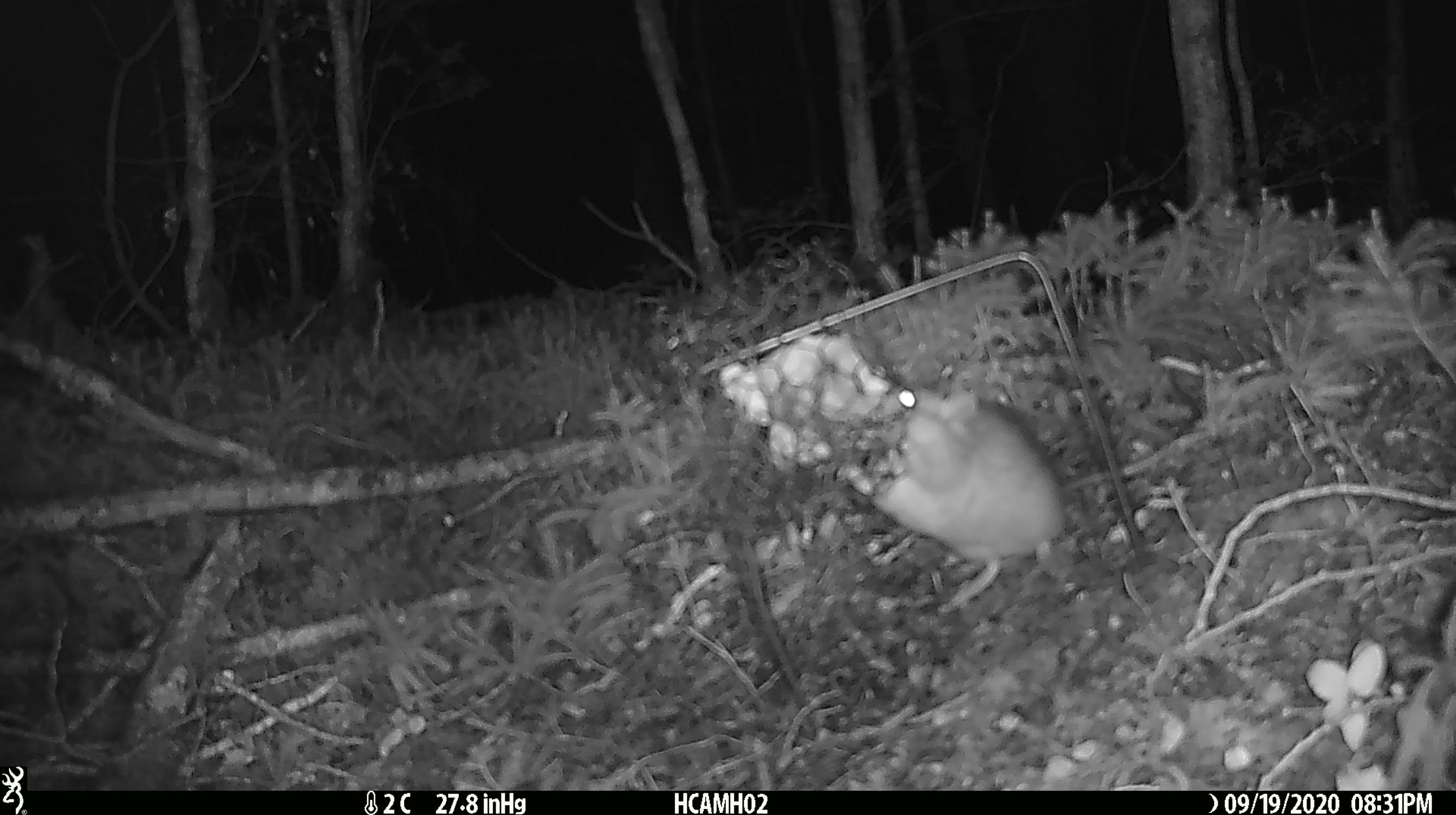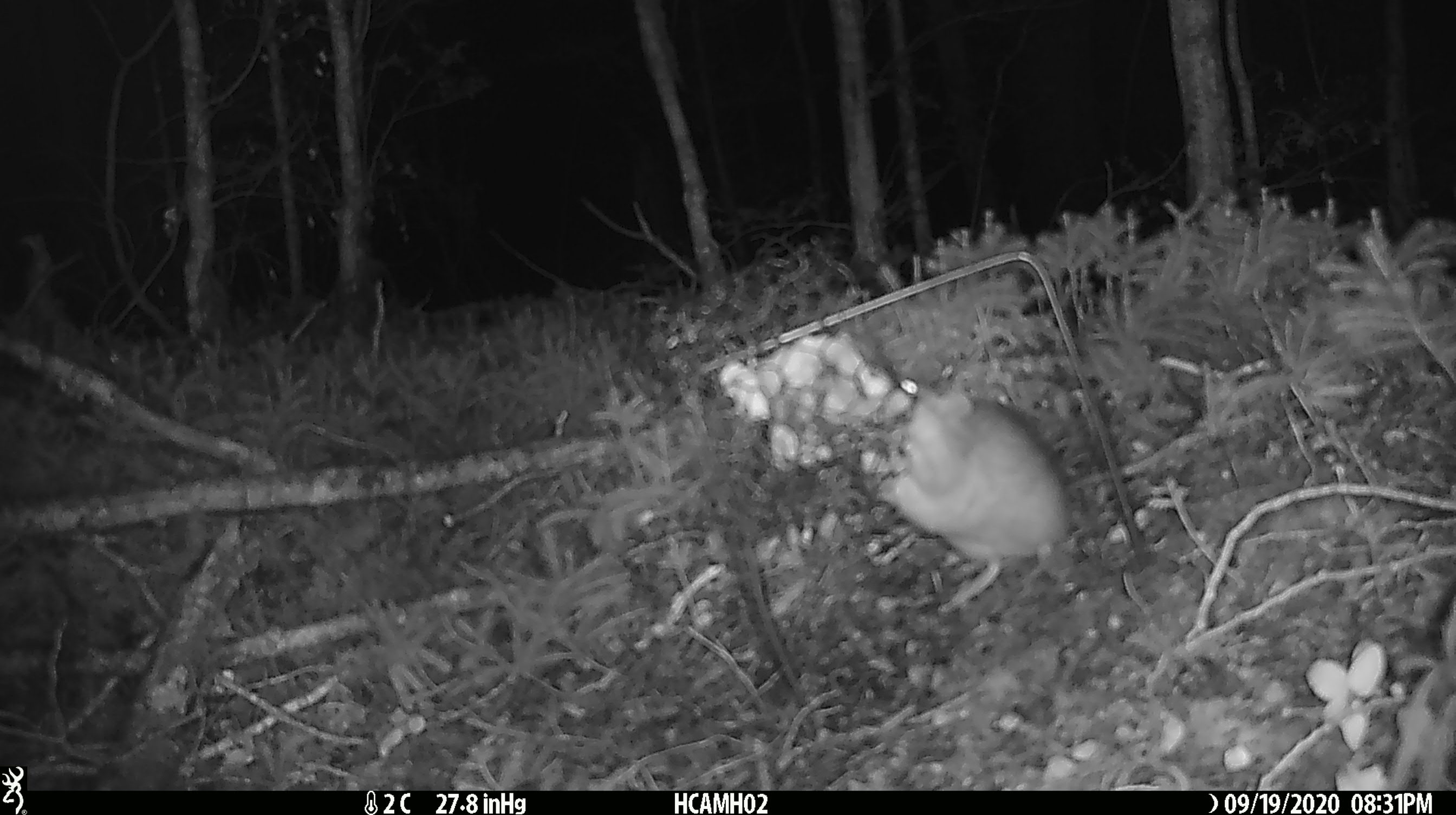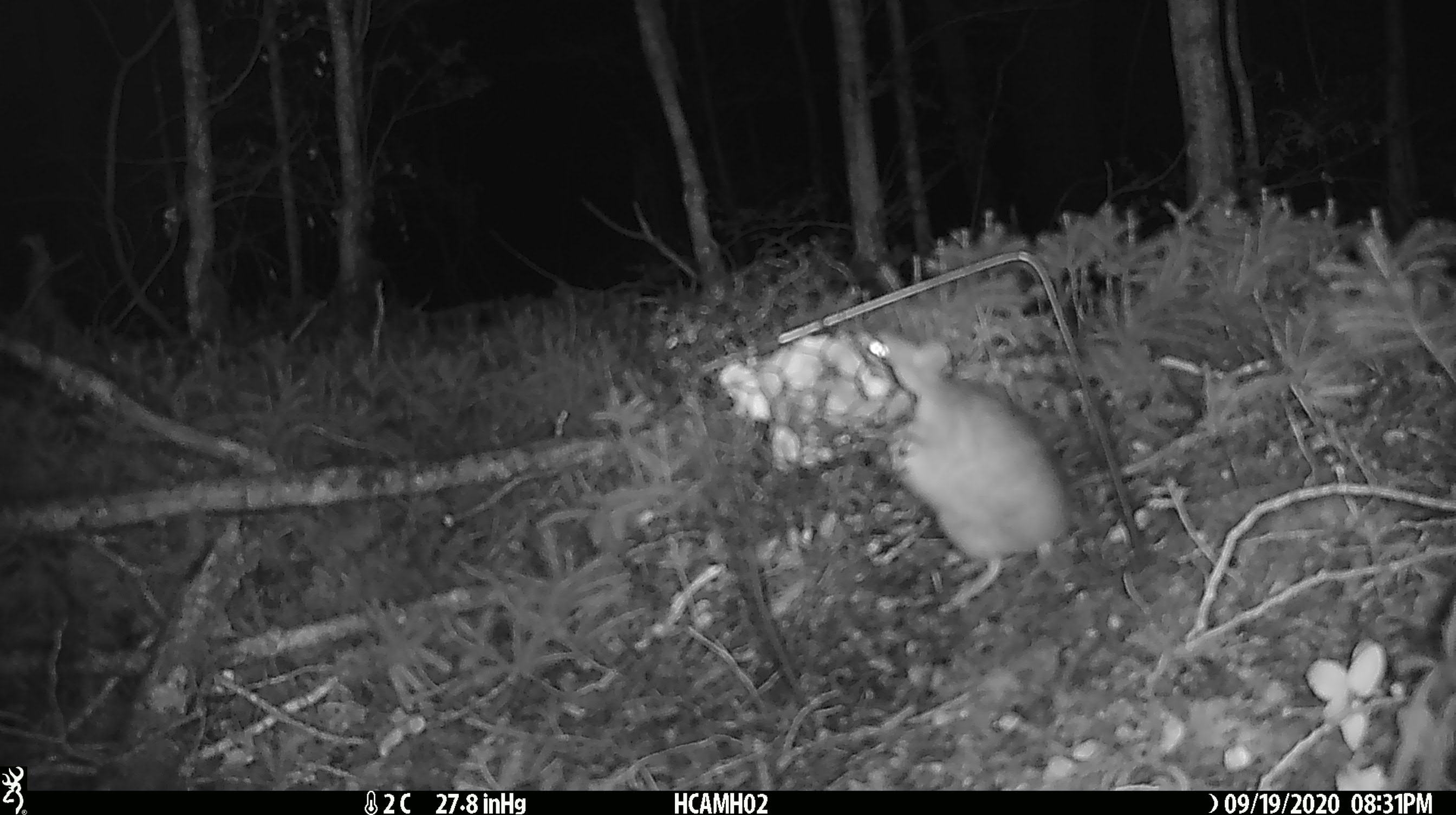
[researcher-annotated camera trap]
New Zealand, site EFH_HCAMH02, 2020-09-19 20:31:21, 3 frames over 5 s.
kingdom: Animalia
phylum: Chordata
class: Mammalia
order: Rodentia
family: Muridae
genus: Rattus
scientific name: Rattus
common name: rat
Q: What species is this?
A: Rat (Rattus).